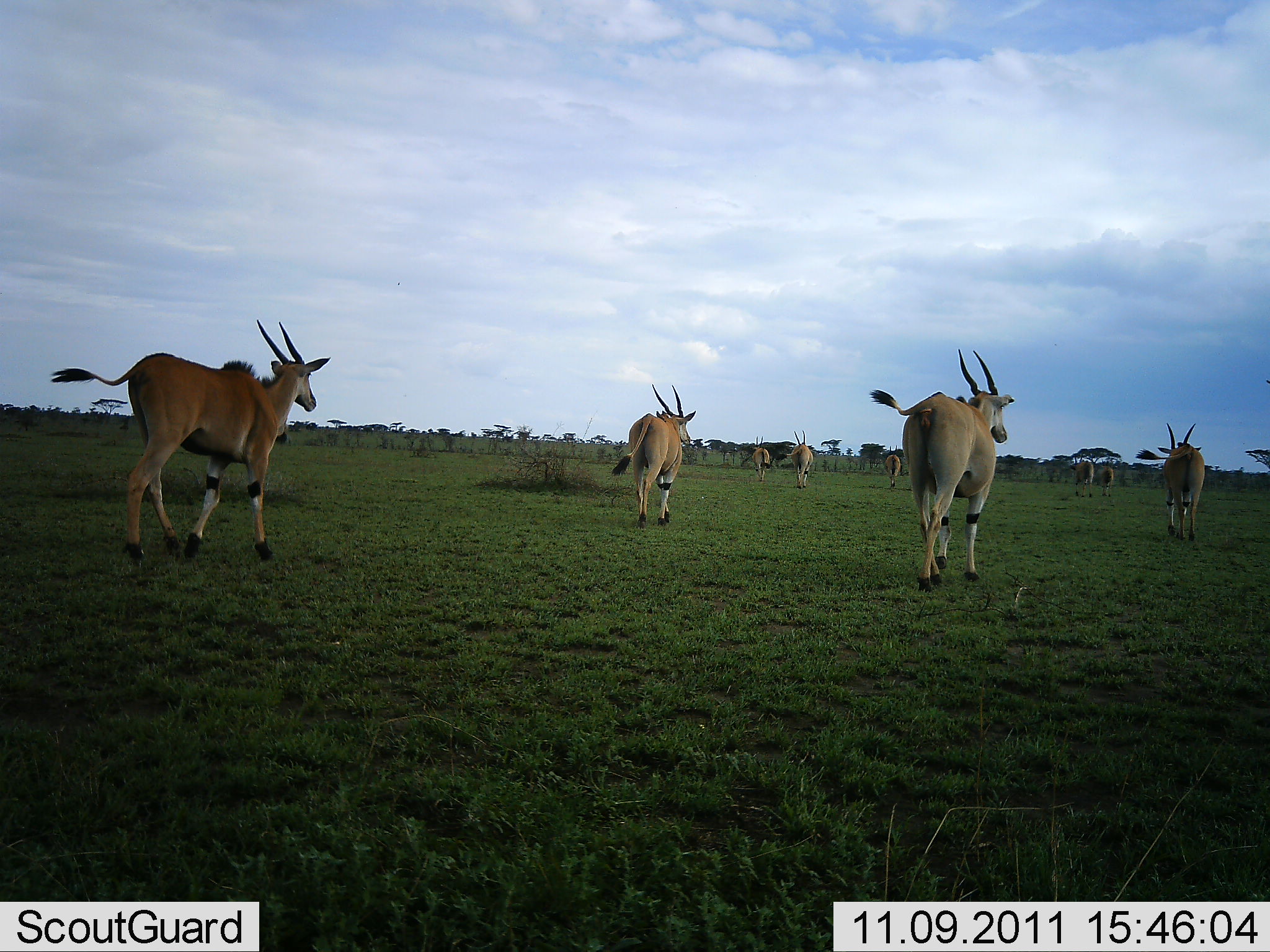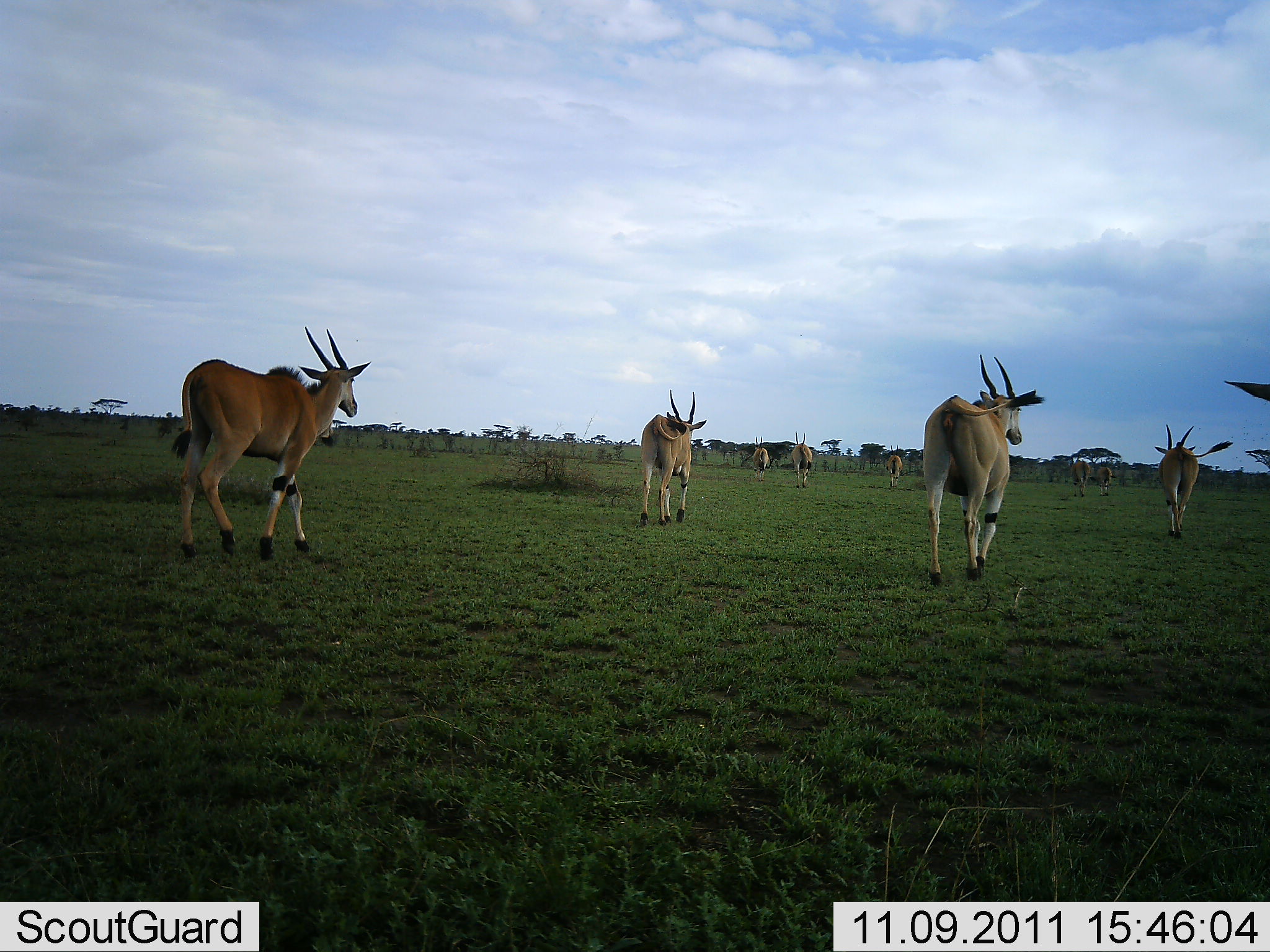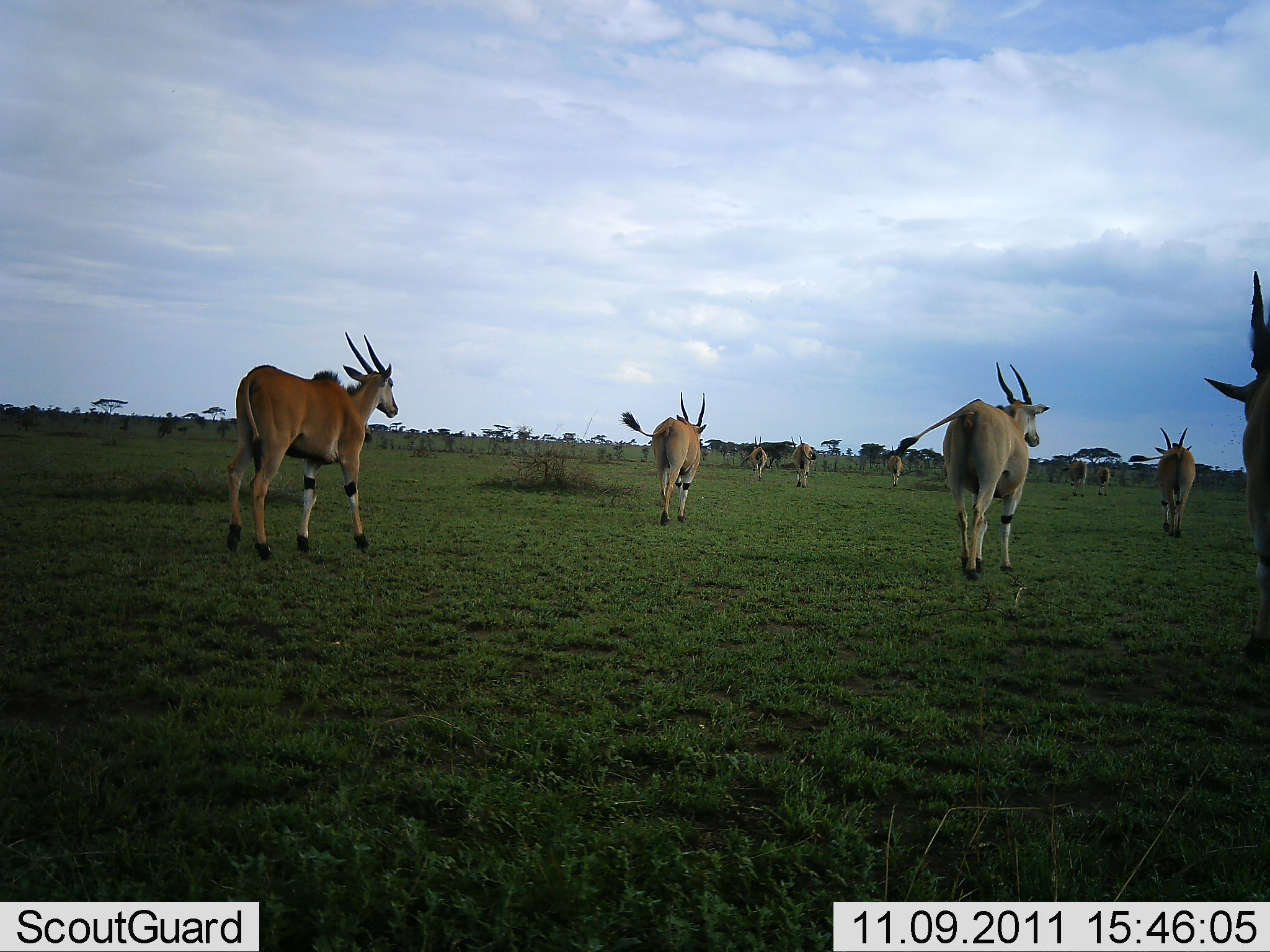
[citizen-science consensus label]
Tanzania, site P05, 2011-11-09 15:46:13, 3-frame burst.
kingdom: Animalia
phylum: Chordata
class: Mammalia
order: Artiodactyla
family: Bovidae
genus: Tragelaphus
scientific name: Tragelaphus oryx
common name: eland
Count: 10.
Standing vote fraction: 0%.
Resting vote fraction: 0%.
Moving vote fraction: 100%.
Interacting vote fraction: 0%.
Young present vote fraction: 20%.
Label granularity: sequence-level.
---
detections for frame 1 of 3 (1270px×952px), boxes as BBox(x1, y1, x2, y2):
animal: BBox(50, 319, 330, 562); BBox(870, 347, 1016, 592); BBox(612, 384, 697, 527); BBox(1135, 422, 1205, 540); BBox(779, 430, 814, 490); BBox(750, 435, 771, 482); BBox(1069, 460, 1094, 498); BBox(884, 444, 901, 489); BBox(1095, 464, 1115, 497)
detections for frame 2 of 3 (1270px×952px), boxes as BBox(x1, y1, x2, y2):
animal: BBox(171, 326, 371, 561); BBox(922, 354, 1046, 586); BBox(639, 388, 708, 525); BBox(1153, 424, 1234, 540); BBox(790, 431, 812, 488); BBox(1223, 380, 1270, 403); BBox(752, 435, 769, 480); BBox(886, 445, 903, 488); BBox(1069, 460, 1089, 496); BBox(1095, 466, 1112, 496)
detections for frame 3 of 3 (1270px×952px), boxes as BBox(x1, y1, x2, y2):
animal: BBox(225, 332, 398, 560); BBox(893, 361, 1049, 581); BBox(1201, 268, 1269, 669); BBox(620, 392, 707, 526); BBox(1127, 428, 1196, 539); BBox(790, 435, 817, 488); BBox(1063, 452, 1087, 496); BBox(749, 436, 768, 481); BBox(888, 445, 903, 487); BBox(1095, 458, 1110, 496); BBox(942, 462, 951, 490)